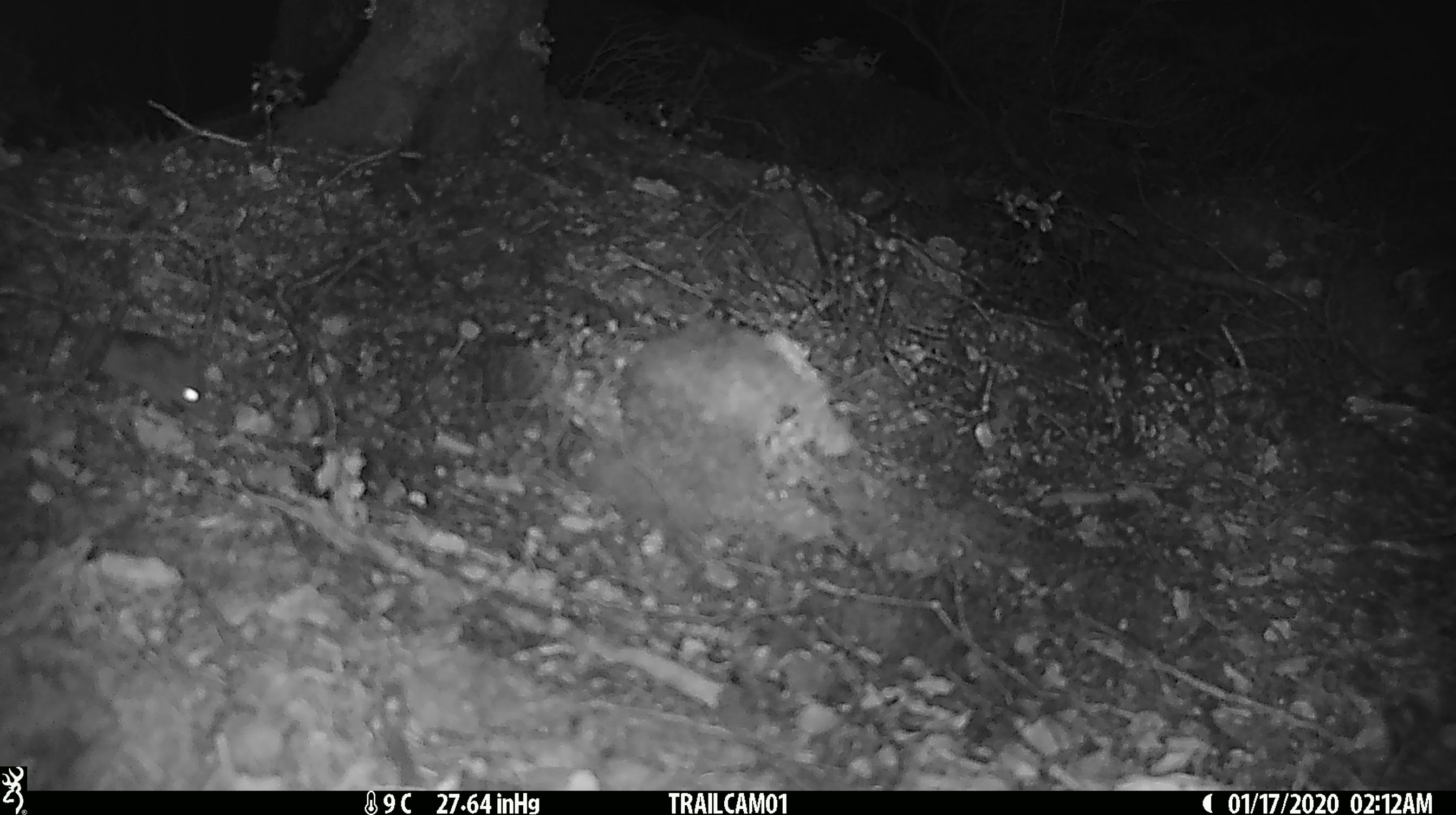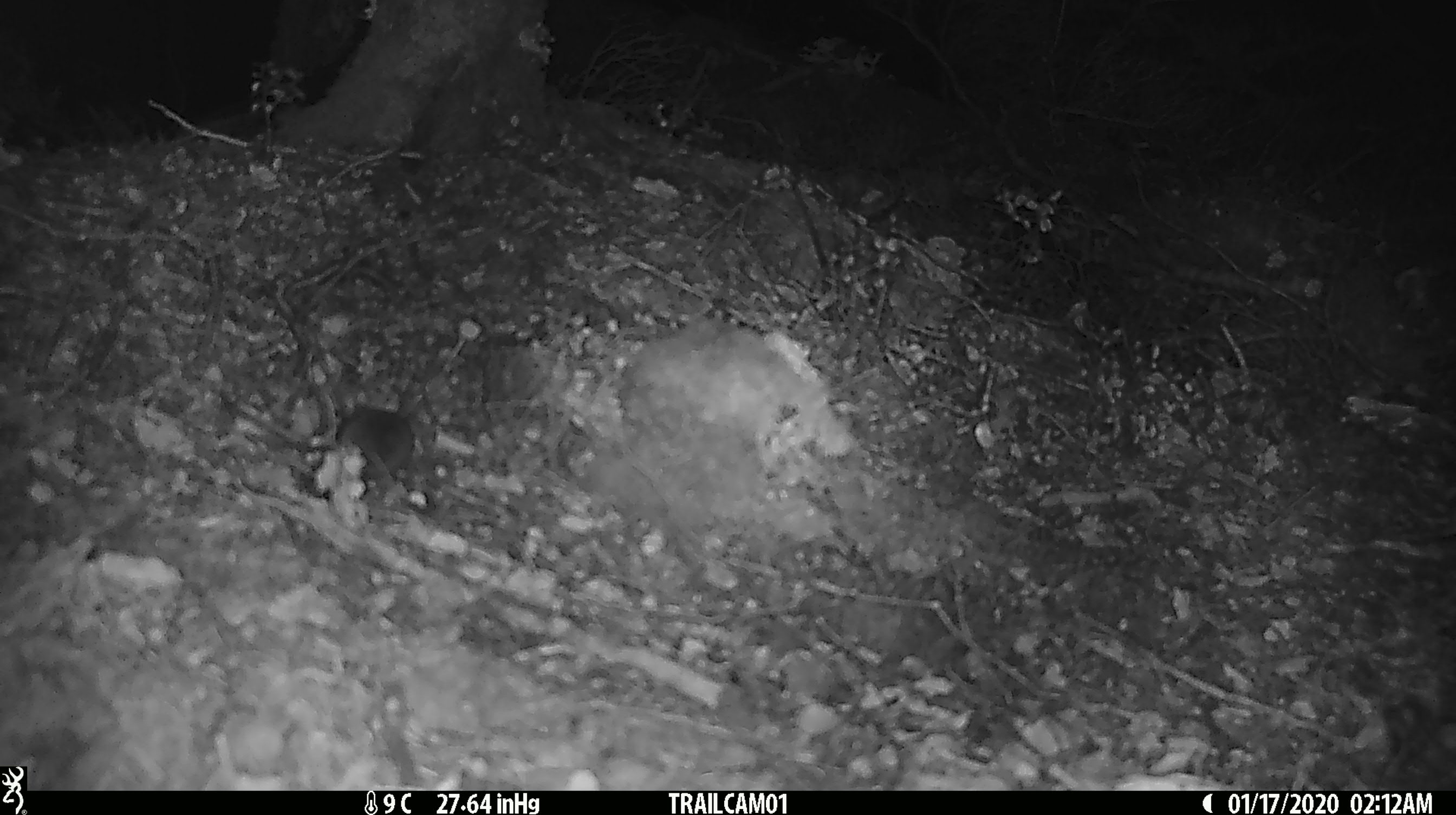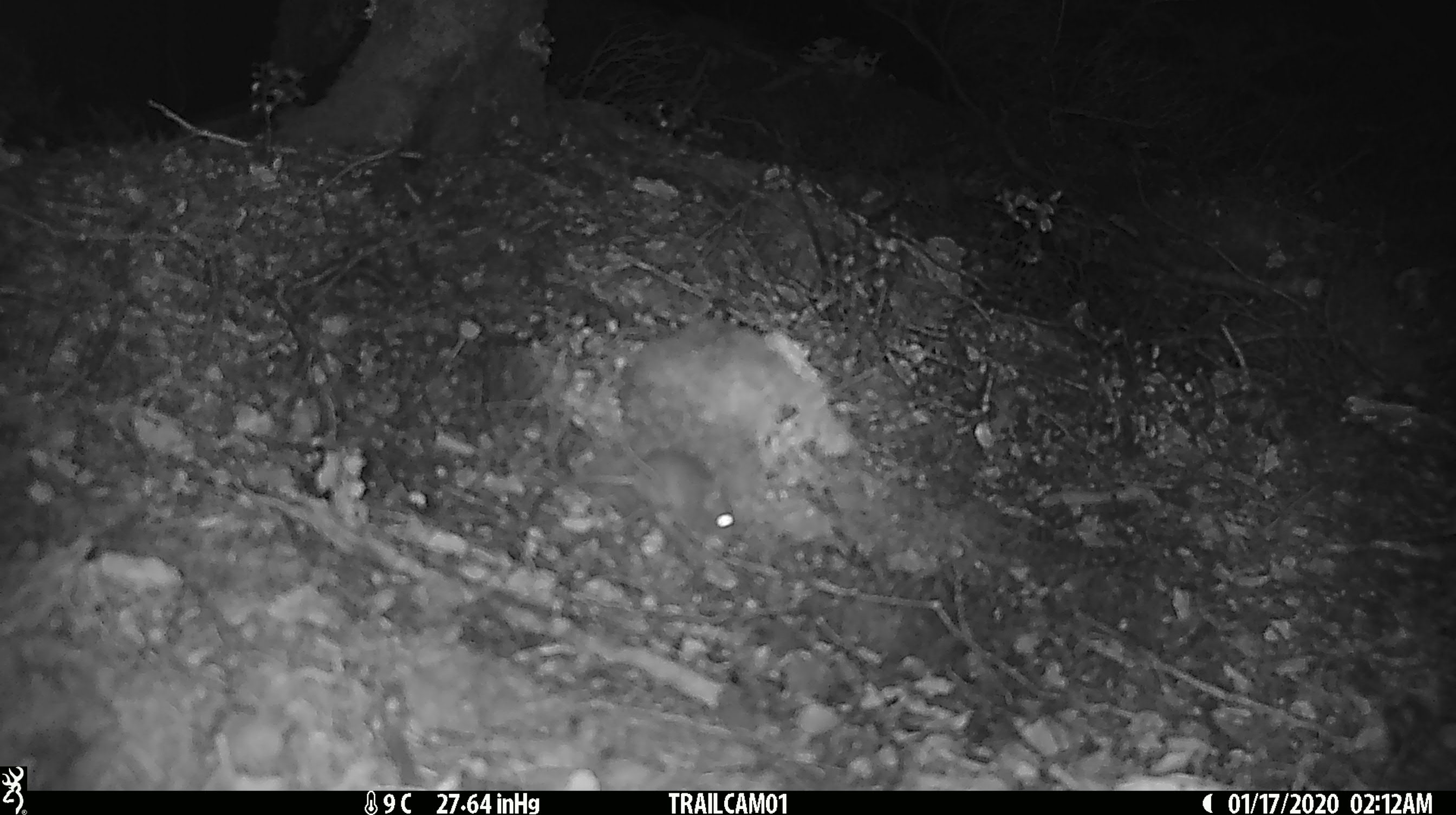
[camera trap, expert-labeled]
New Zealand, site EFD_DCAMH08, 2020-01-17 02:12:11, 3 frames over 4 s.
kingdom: Animalia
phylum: Chordata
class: Mammalia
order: Rodentia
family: Muridae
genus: Mus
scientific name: Mus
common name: mouse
Mouse (Mus).